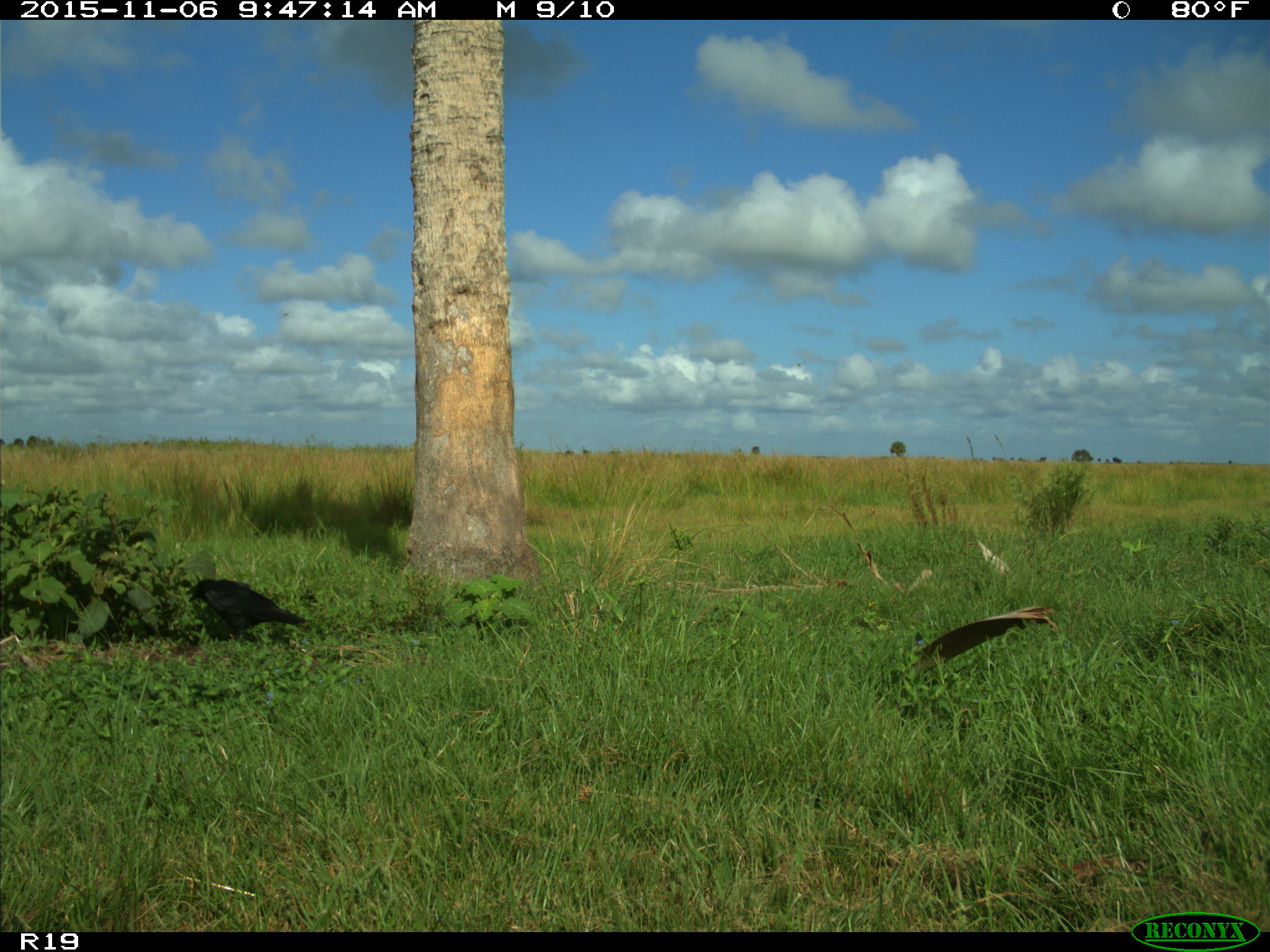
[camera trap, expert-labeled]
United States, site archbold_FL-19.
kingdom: Animalia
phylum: Chordata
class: Aves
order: Passeriformes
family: Corvidae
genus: Corvus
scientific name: Corvus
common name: crows and ravens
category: unidentified corvus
Unidentified corvus (crows and ravens) (Corvus).